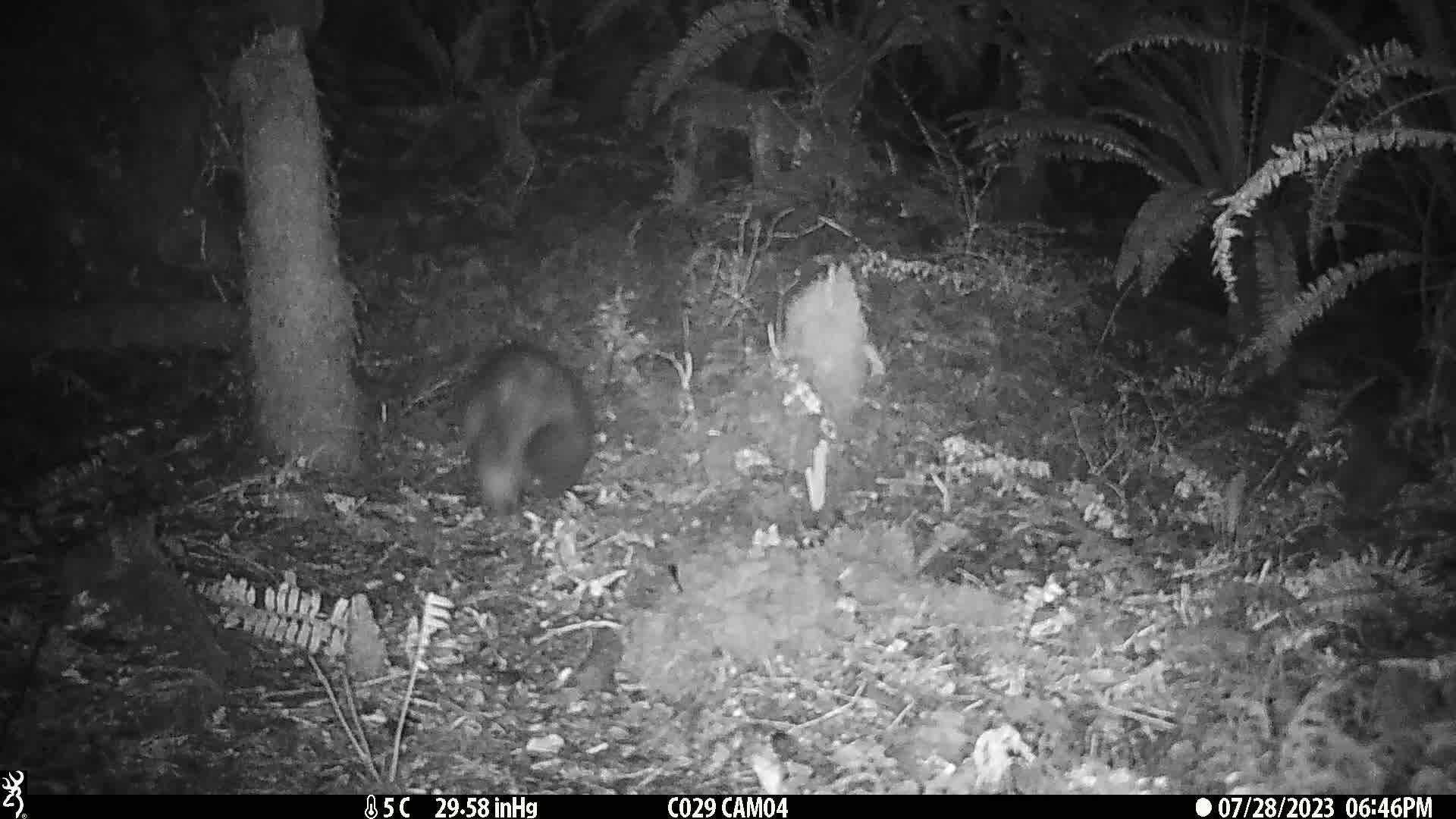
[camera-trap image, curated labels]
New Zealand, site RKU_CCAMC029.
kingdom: Animalia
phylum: Chordata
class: Mammalia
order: Diprotodontia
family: Phalangeridae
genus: Trichosurus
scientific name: Trichosurus vulpecula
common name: common brushtail possum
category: possum